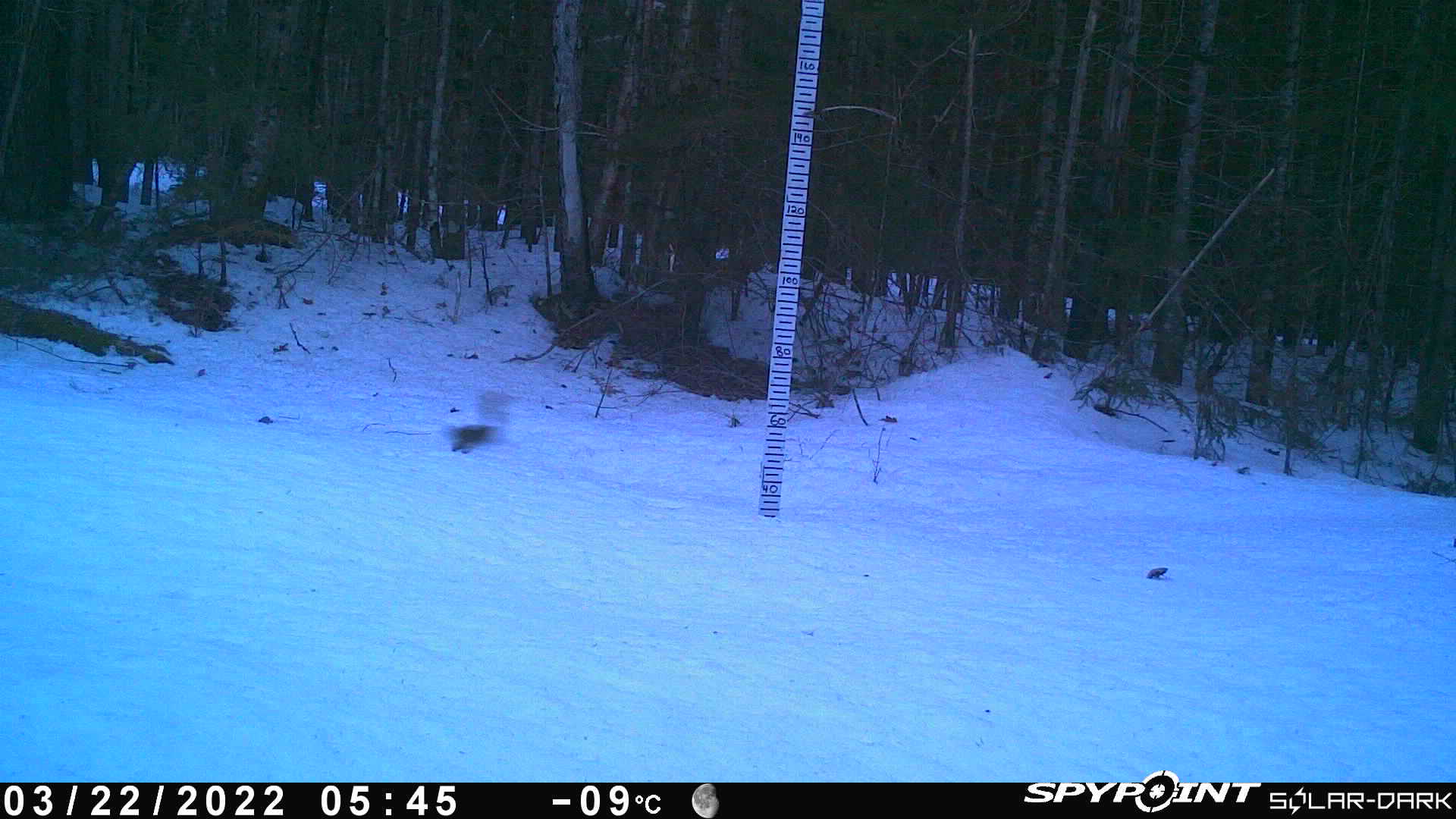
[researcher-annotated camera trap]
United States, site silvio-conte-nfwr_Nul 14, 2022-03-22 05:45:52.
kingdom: Animalia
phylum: Chordata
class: Mammalia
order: Rodentia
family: Sciuridae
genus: Tamiasciurus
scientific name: Tamiasciurus hudsonicus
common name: red squirrel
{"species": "red squirrel (Tamiasciurus hudsonicus)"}